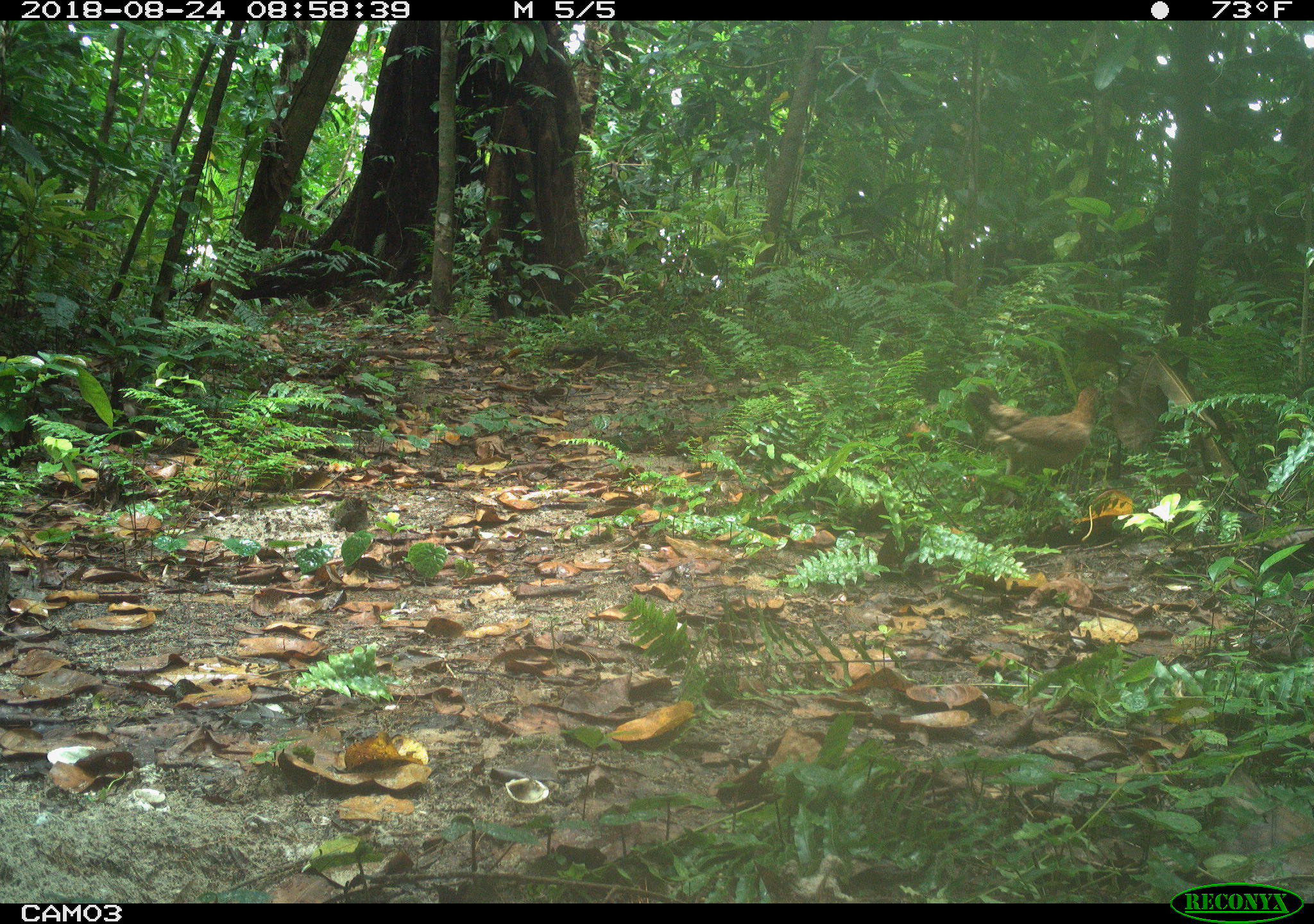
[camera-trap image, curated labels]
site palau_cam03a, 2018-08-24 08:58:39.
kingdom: Animalia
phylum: Chordata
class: Aves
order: Galliformes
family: Phasianidae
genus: Gallus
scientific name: Gallus gallus domesticus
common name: domestic chicken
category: chicken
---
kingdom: Animalia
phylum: Chordata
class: Aves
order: Galliformes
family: Phasianidae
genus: Gallus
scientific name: Gallus gallus domesticus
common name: rooster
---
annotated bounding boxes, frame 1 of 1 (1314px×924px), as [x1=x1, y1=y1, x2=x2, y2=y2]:
chicken: [x1=955, y1=372, x2=1120, y2=506]
rooster: [x1=1265, y1=374, x2=1314, y2=416]